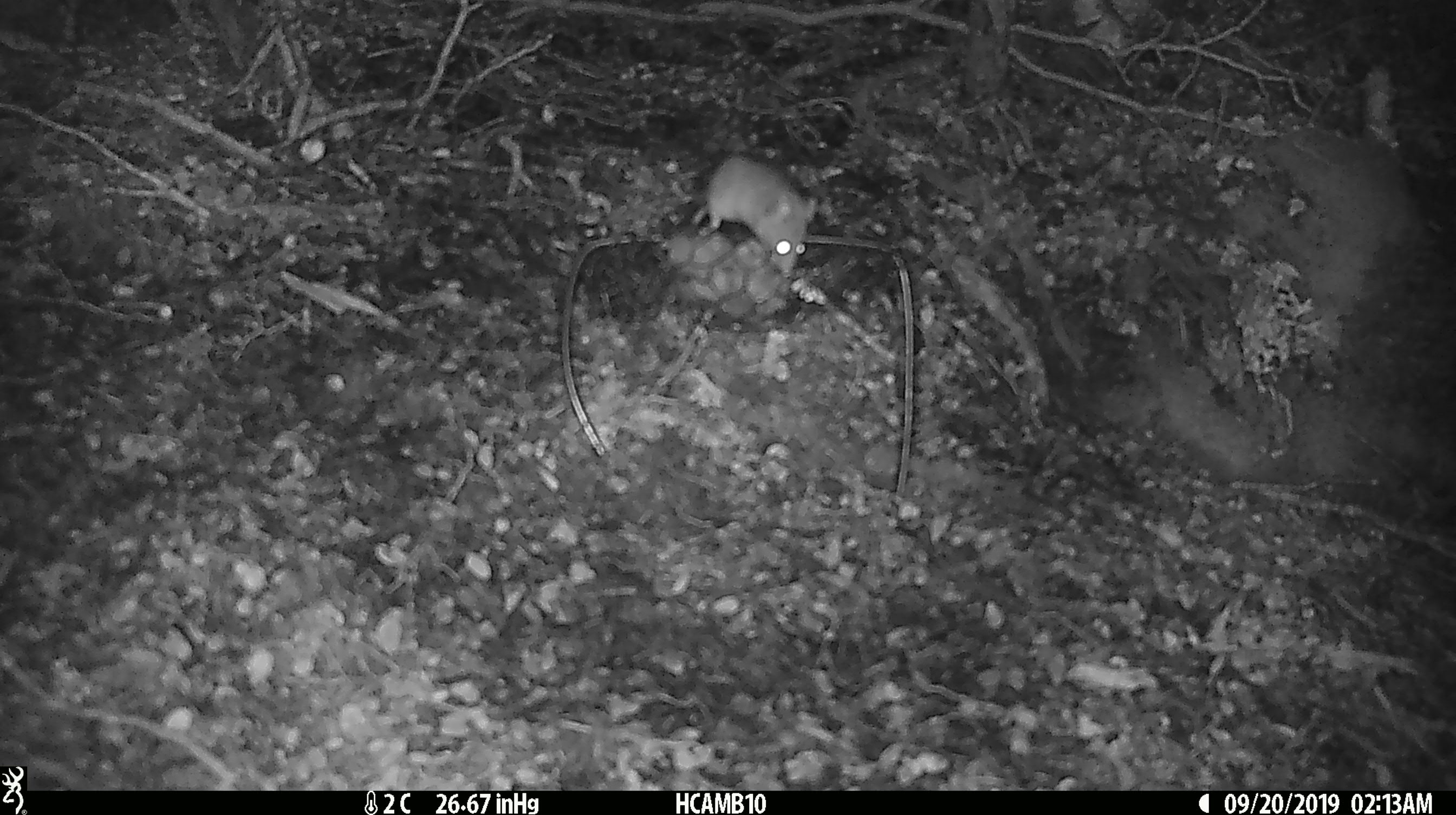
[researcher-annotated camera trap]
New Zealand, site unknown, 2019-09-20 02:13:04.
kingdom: Animalia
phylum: Chordata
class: Mammalia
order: Rodentia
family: Muridae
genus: Mus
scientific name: Mus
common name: mouse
Mouse (Mus).